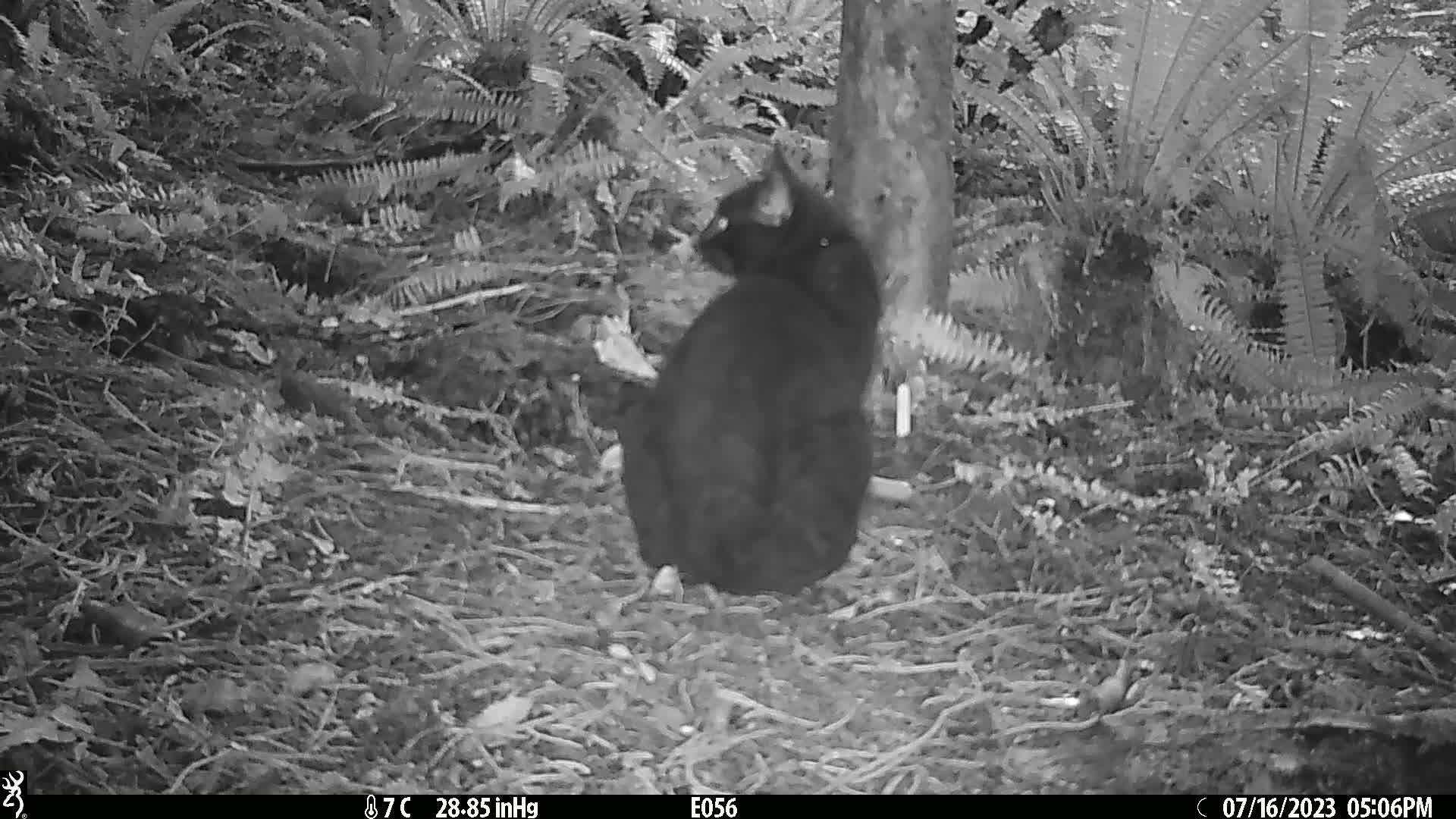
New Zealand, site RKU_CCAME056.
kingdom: Animalia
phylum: Chordata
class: Mammalia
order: Carnivora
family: Felidae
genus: Felis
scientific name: Felis catus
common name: domestic cat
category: cat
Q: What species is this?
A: Cat (domestic cat) (Felis catus).